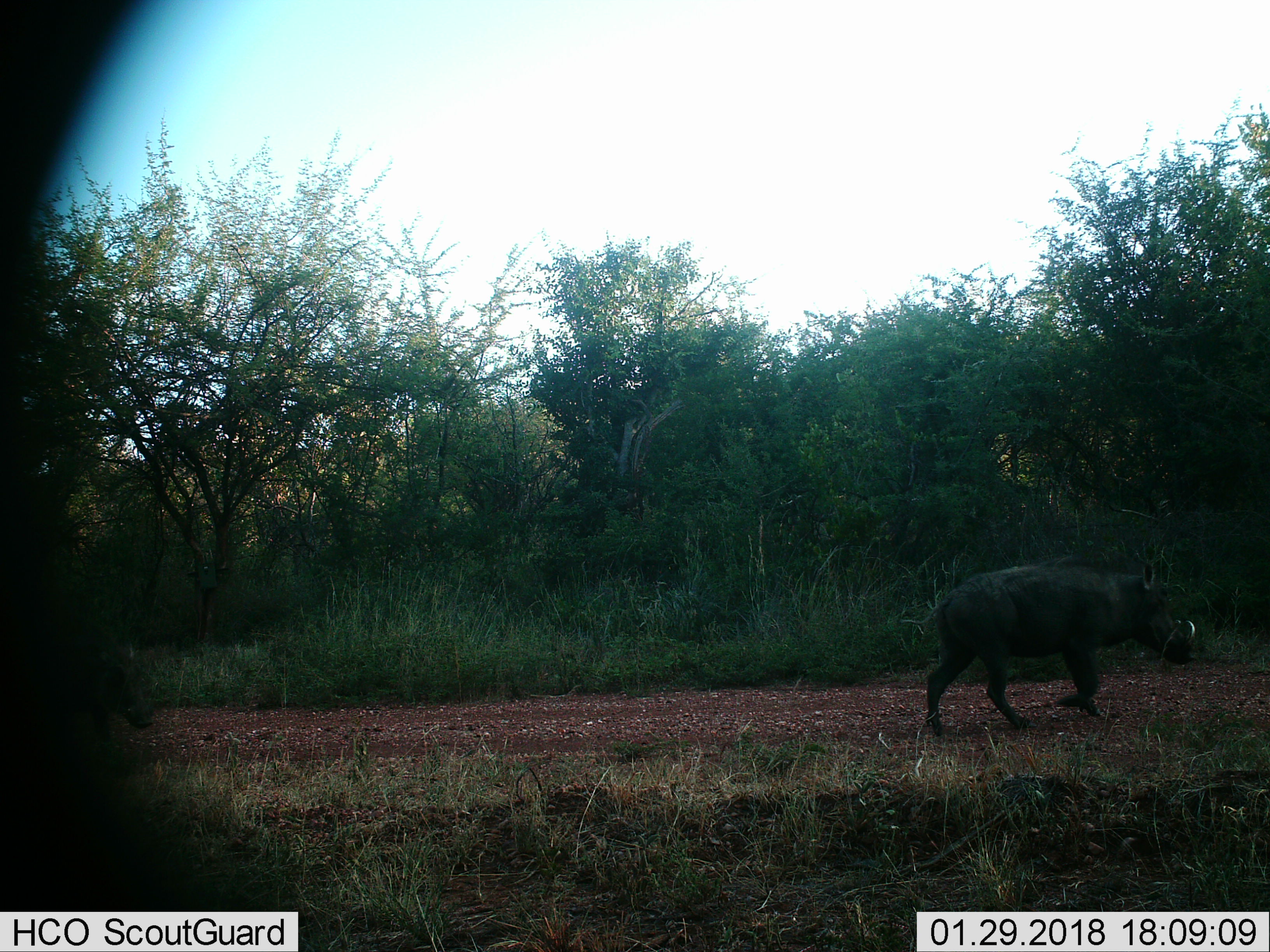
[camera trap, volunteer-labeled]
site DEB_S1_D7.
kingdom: Animalia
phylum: Chordata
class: Mammalia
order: Artiodactyla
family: Suidae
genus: Phacochoerus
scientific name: Phacochoerus africanus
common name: warthog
Warthog (Phacochoerus africanus), count 1. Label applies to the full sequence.